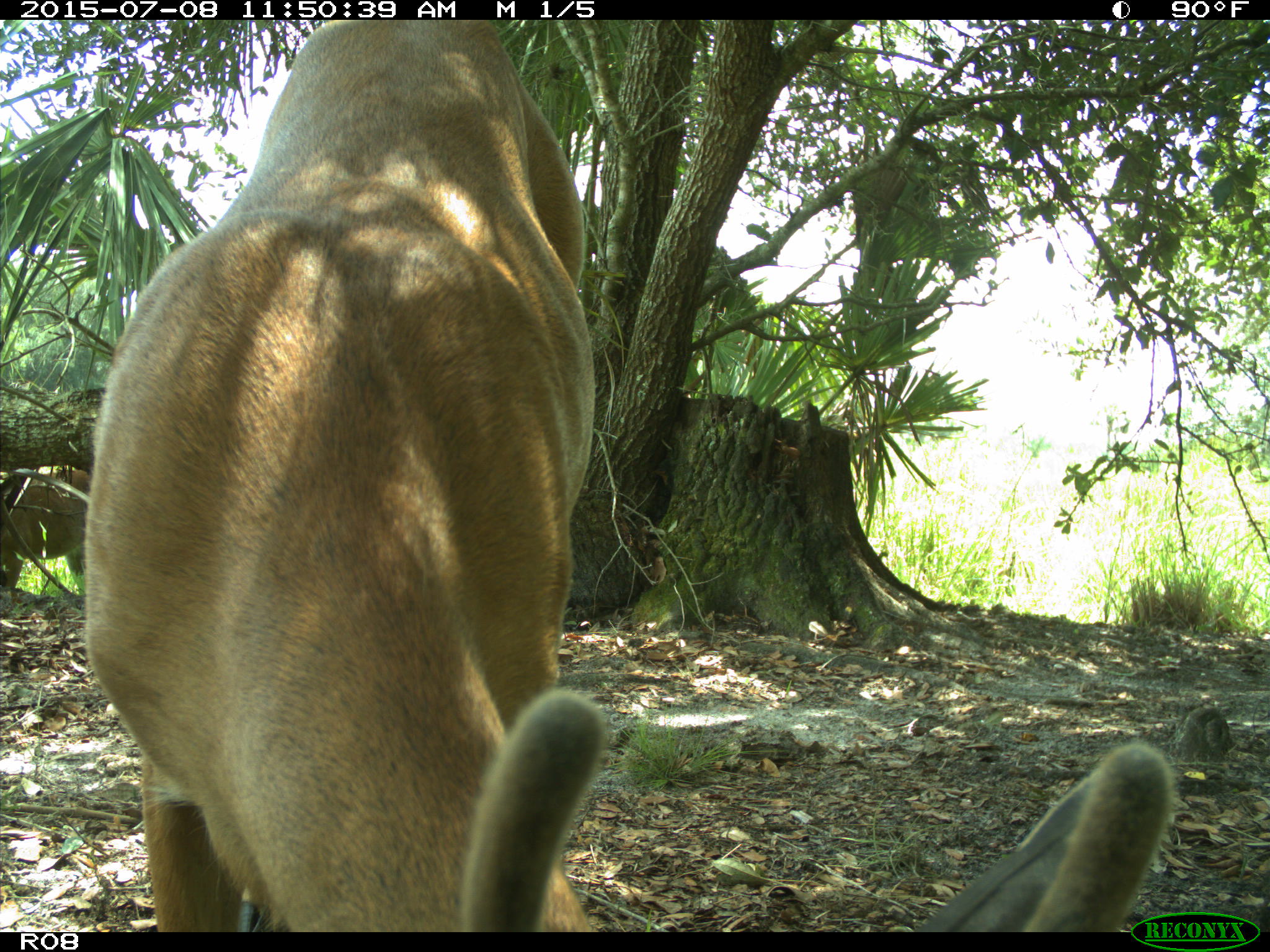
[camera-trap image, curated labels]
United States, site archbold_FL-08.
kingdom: Animalia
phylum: Chordata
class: Mammalia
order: Artiodactyla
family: Cervidae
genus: Odocoileus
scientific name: Odocoileus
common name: deer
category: unidentified deer